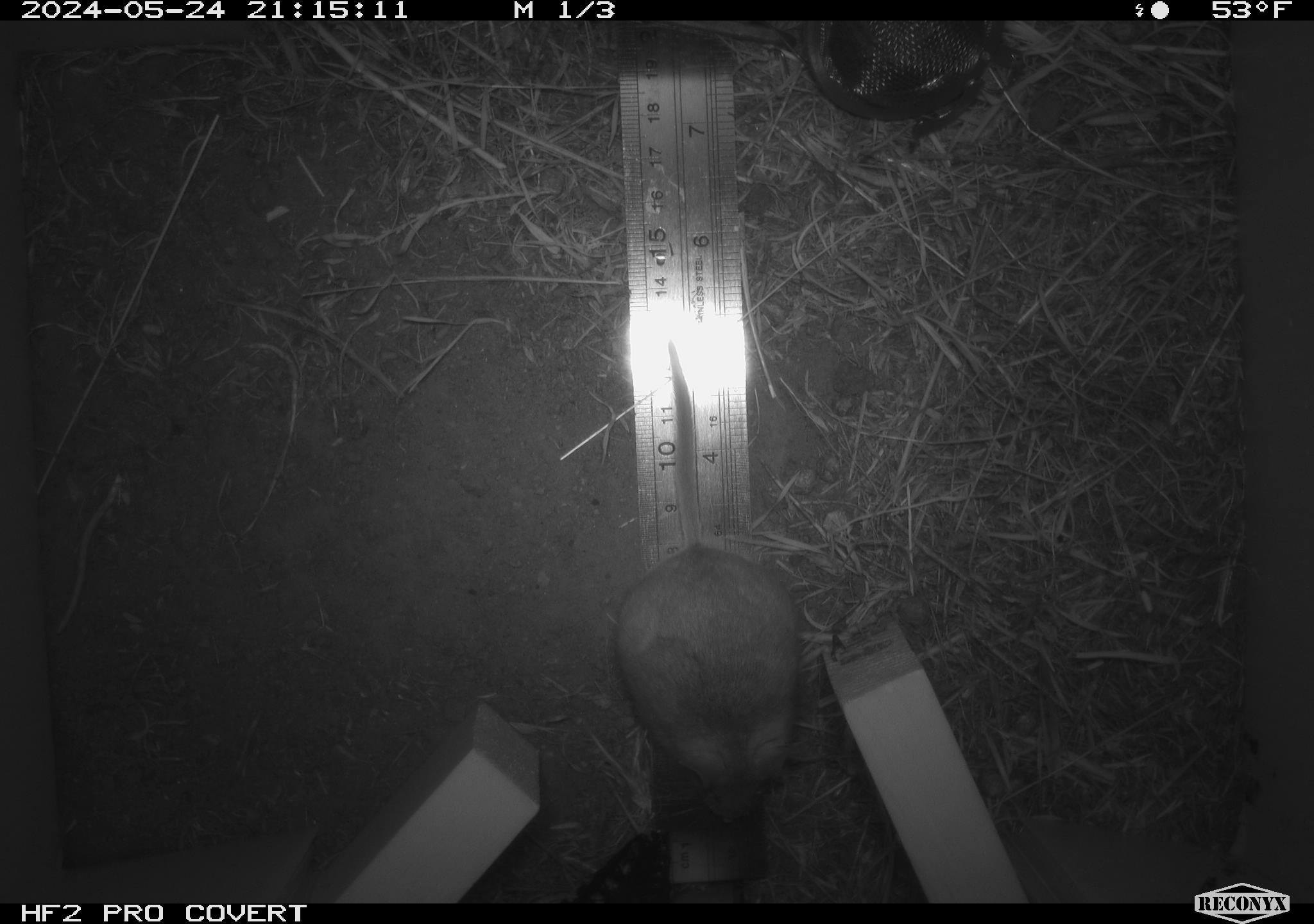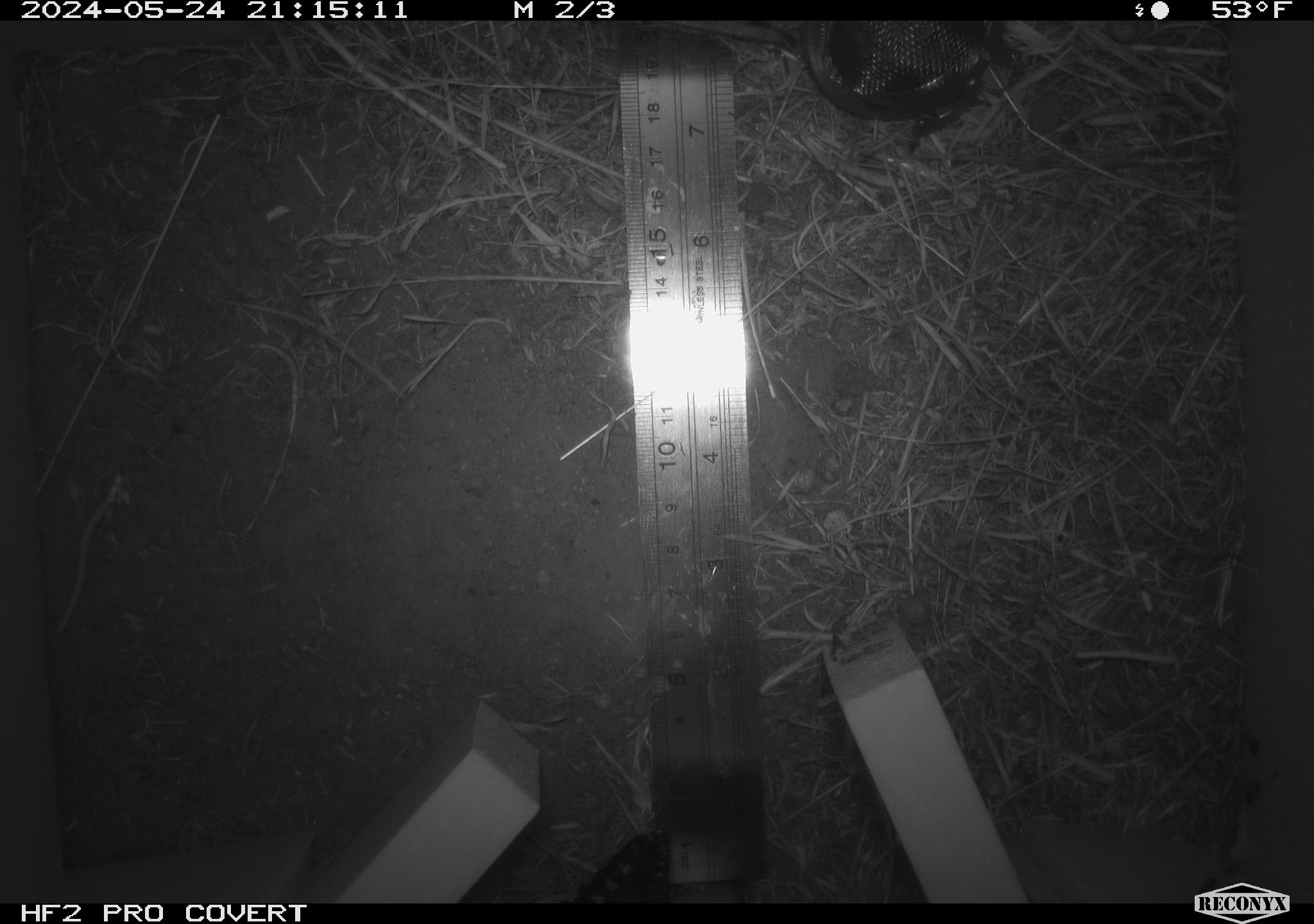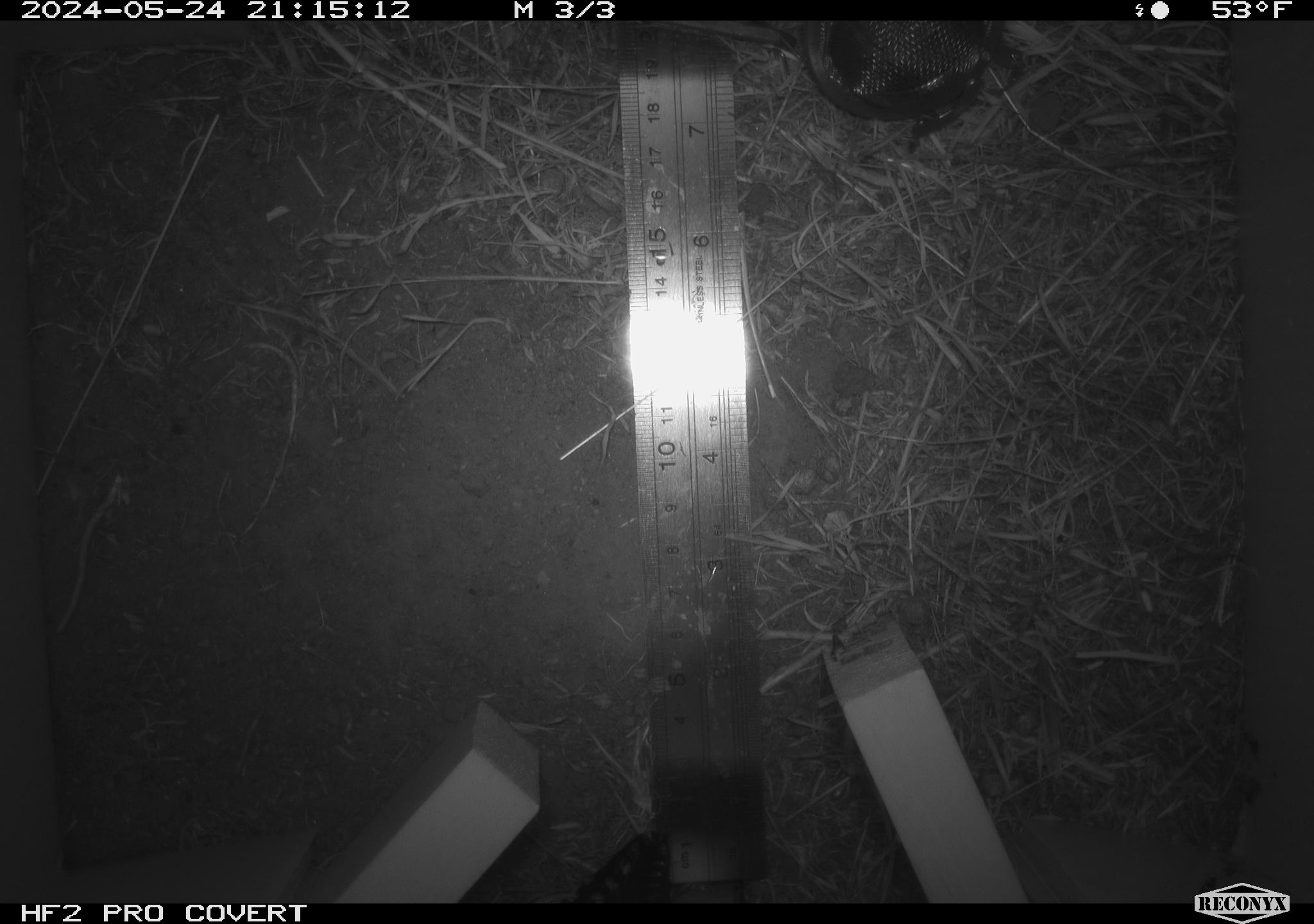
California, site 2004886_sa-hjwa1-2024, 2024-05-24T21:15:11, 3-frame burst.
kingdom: Animalia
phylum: Chordata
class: Mammalia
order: Rodentia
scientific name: Rodentia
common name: rodent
Rodent (Rodentia).